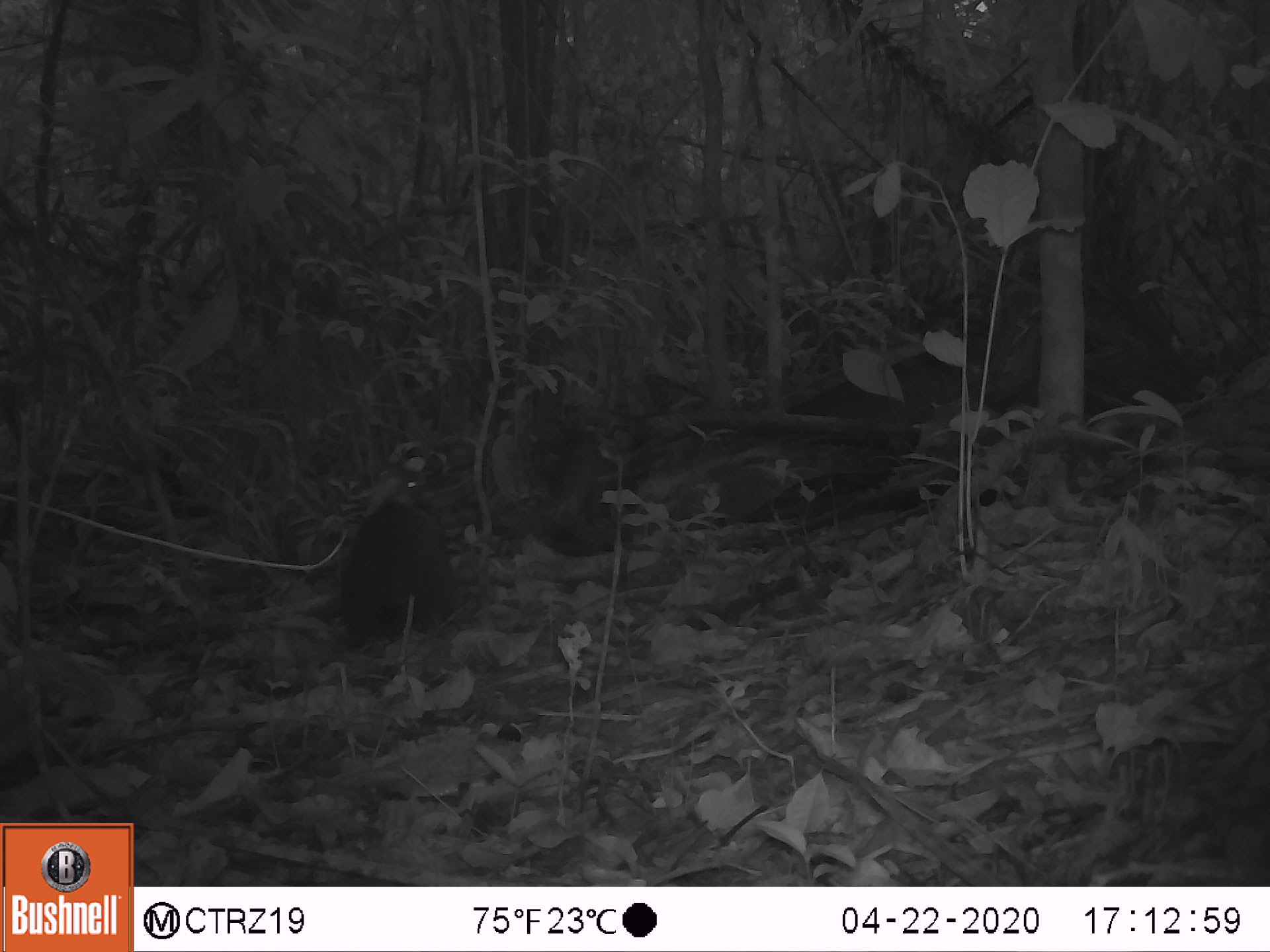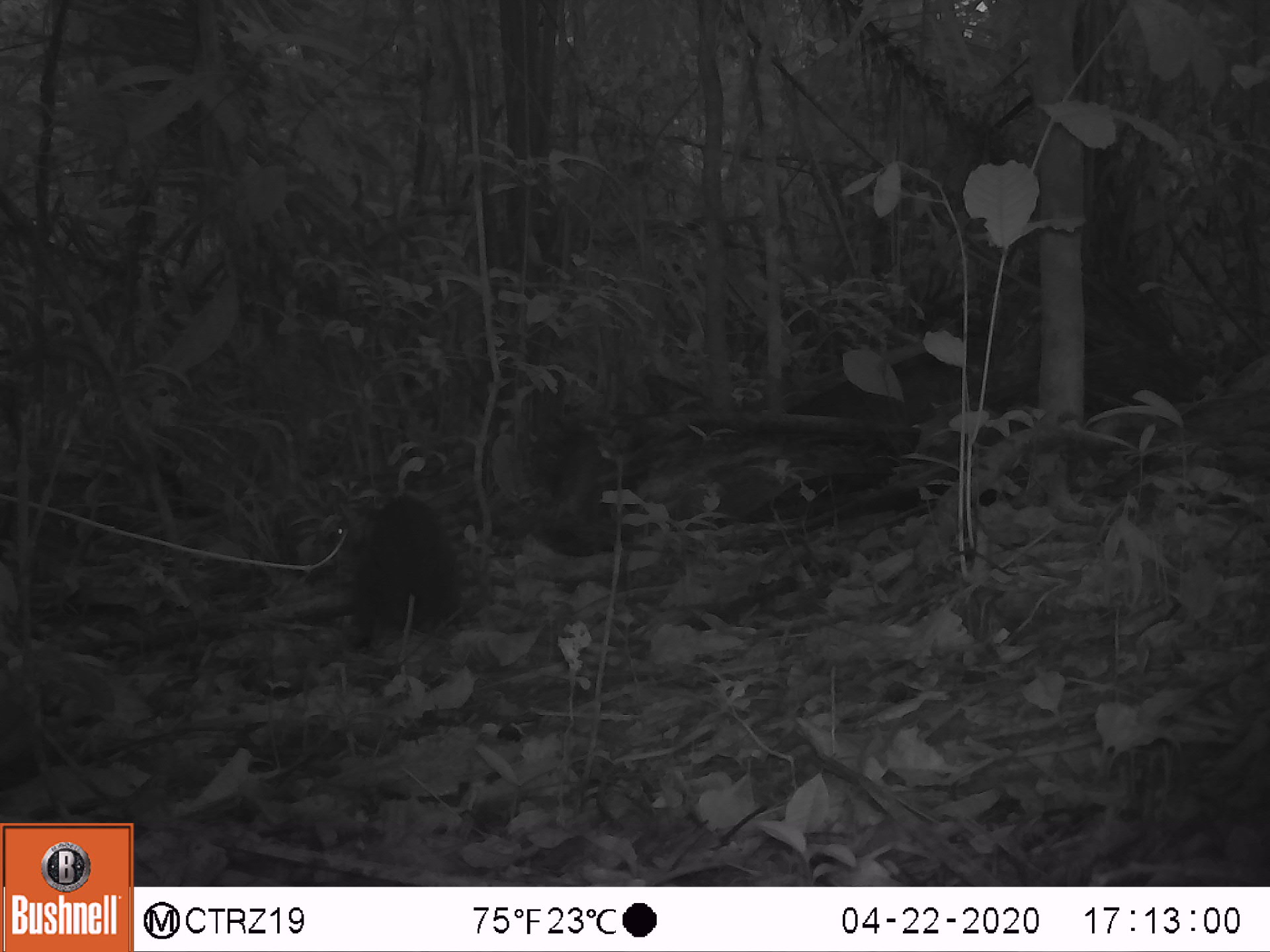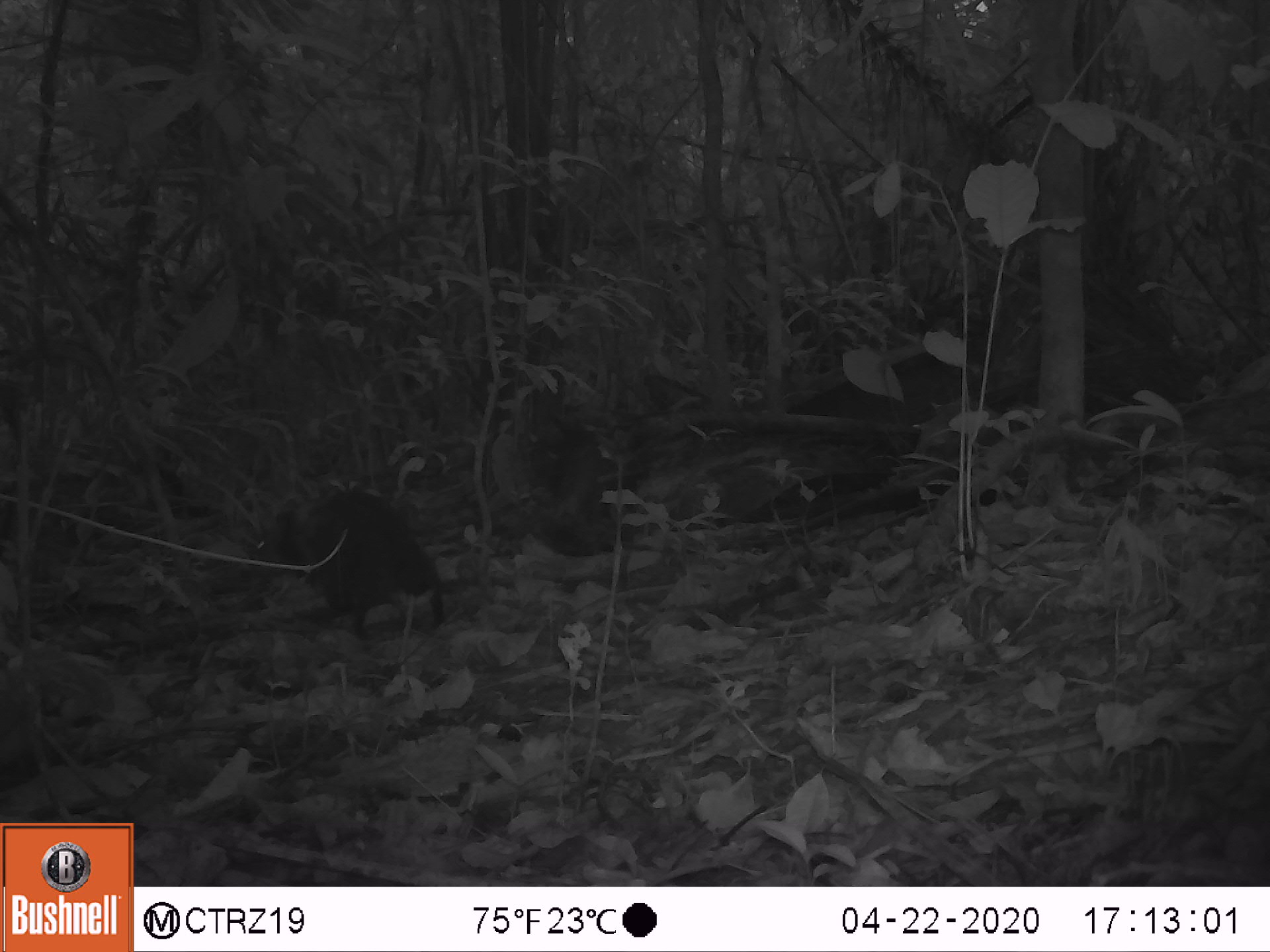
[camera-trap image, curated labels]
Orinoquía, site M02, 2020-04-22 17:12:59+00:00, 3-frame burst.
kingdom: Animalia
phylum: Chordata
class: Mammalia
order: Rodentia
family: Dasyproctidae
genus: Dasyprocta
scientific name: Dasyprocta fuliginosa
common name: black agouti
Black agouti (Dasyprocta fuliginosa).